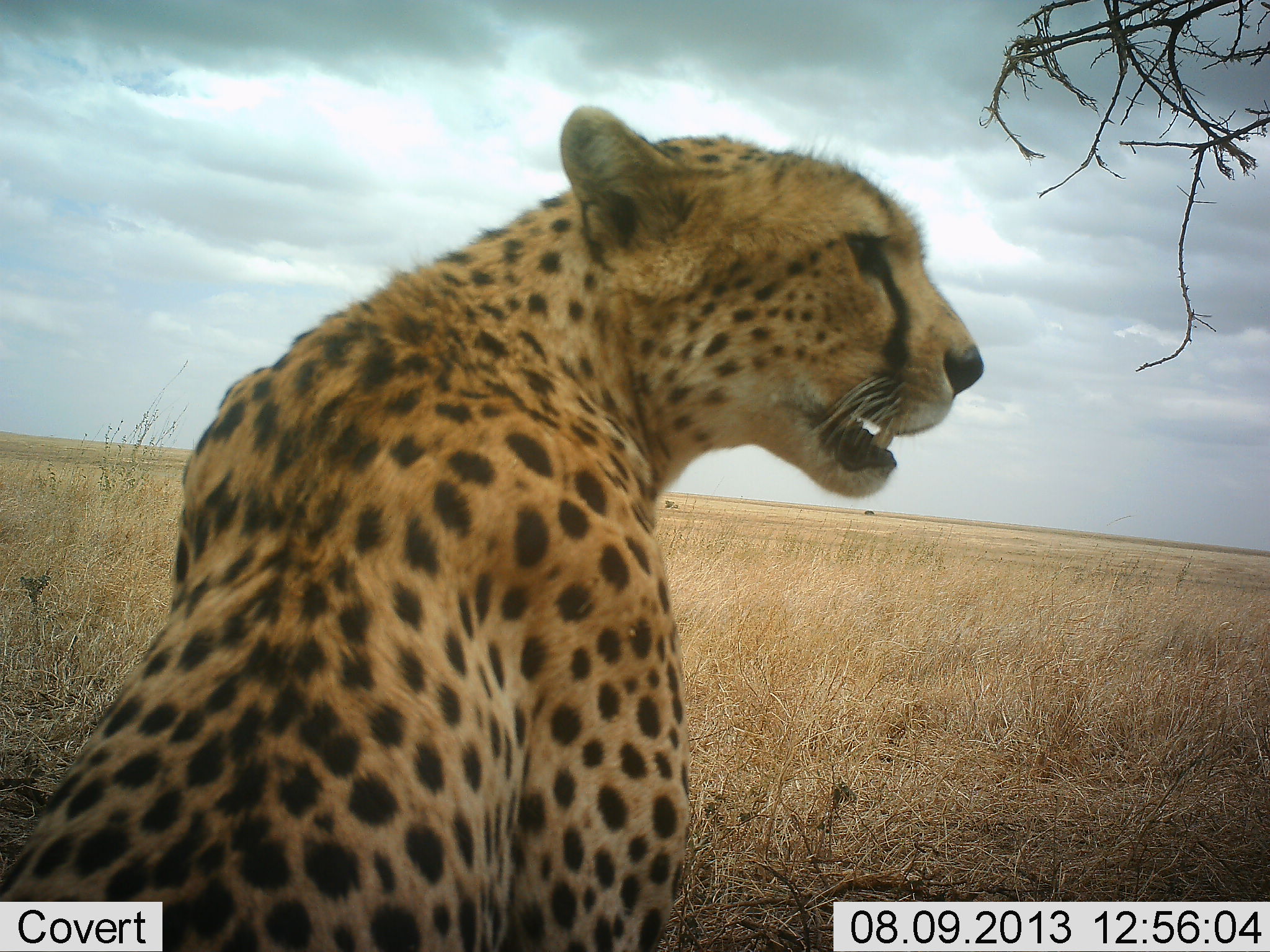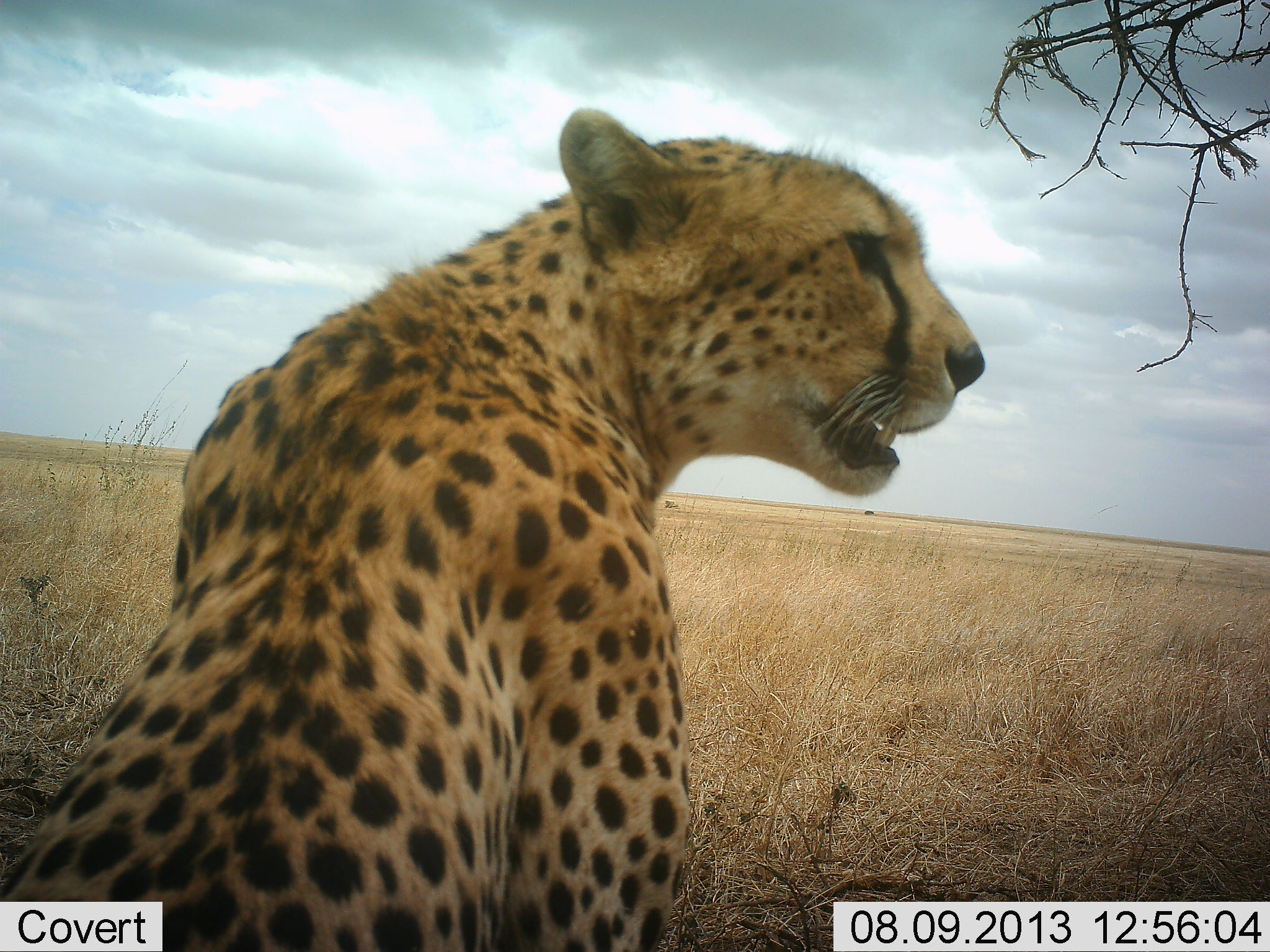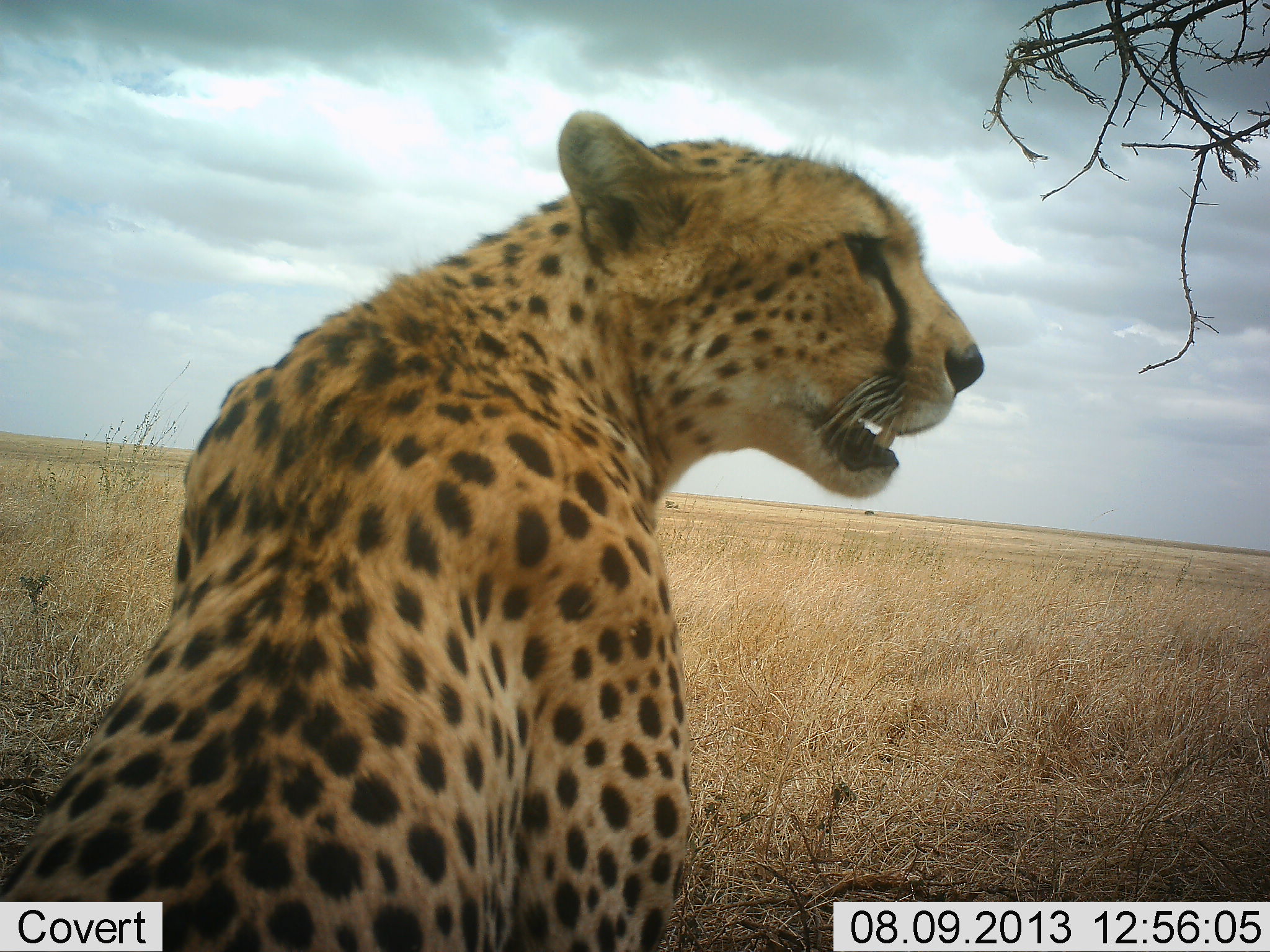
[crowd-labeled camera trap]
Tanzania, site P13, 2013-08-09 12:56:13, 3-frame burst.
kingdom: Animalia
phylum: Chordata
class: Mammalia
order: Carnivora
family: Felidae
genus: Acinonyx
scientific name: Acinonyx jubatus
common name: cheetah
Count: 1.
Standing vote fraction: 20%.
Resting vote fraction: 80%.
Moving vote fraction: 0%.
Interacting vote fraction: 4%.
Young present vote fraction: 0%.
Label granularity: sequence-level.